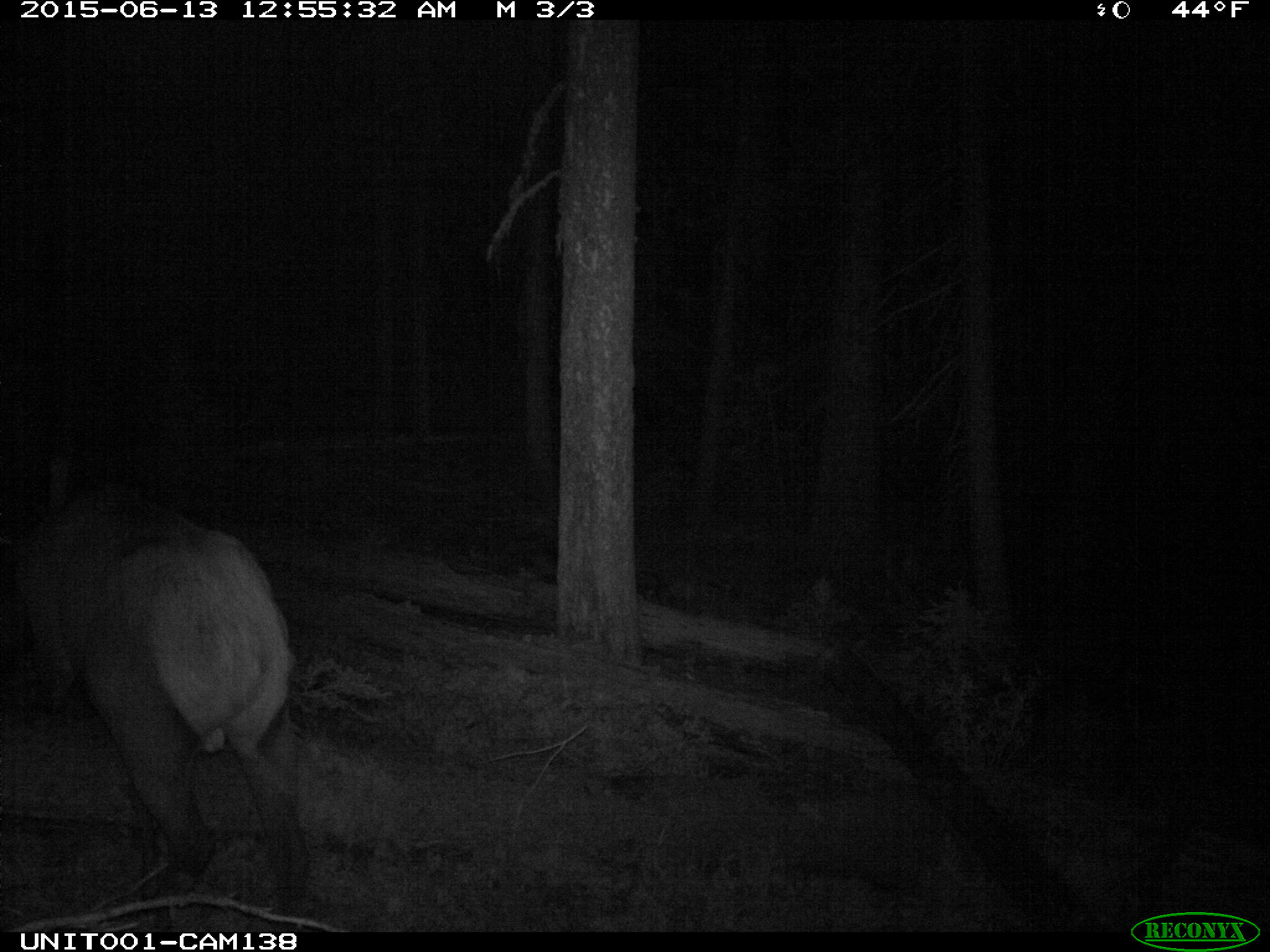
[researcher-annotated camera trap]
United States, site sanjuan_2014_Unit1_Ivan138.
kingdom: Animalia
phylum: Chordata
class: Mammalia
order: Artiodactyla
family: Cervidae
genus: Cervus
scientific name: Cervus elaphus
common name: red deer